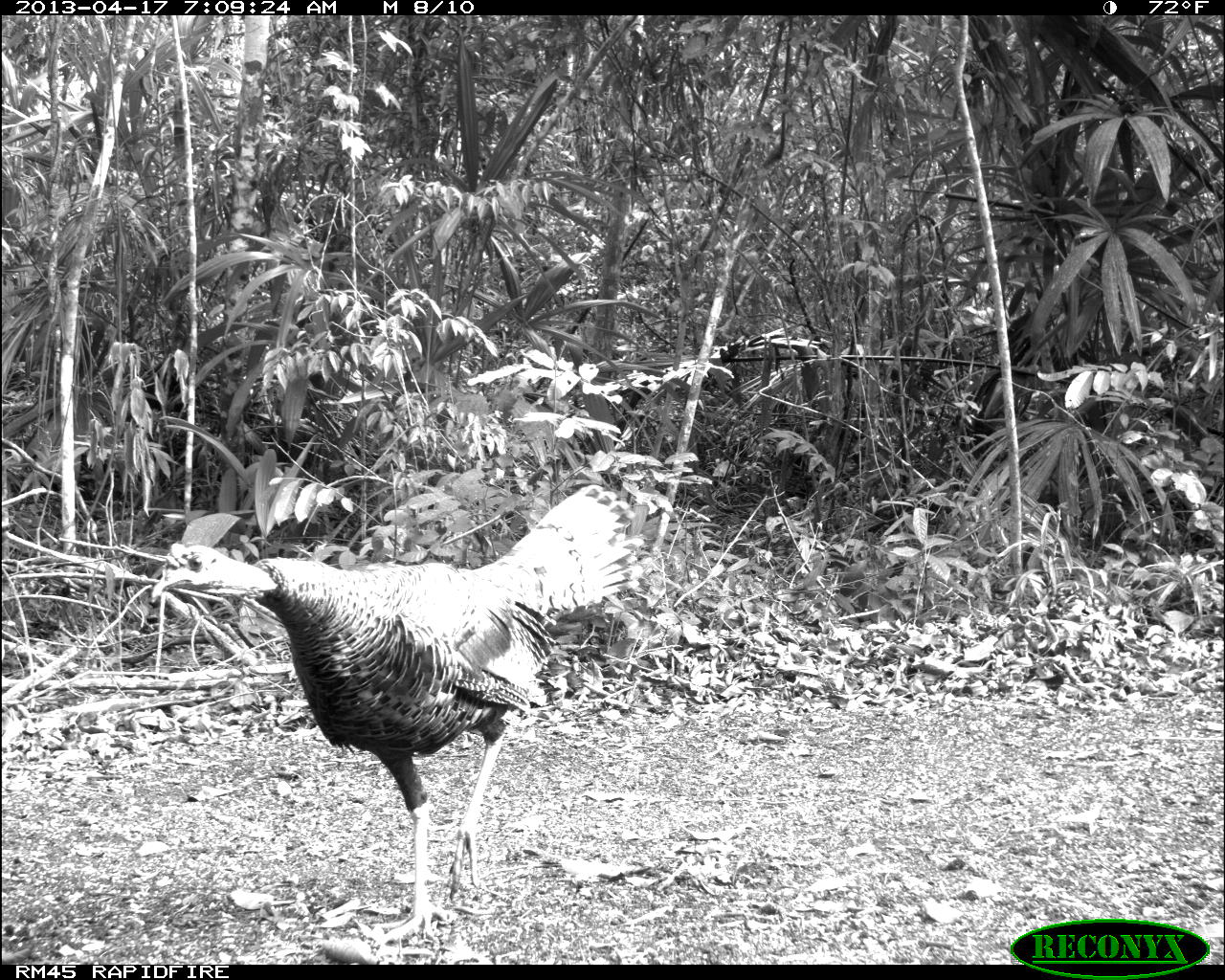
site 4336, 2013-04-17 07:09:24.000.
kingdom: Animalia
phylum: Chordata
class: Aves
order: Galliformes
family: Phasianidae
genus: Meleagris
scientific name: Meleagris ocellata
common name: ocellated turkey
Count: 1.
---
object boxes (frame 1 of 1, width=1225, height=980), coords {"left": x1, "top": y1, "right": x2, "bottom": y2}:
meleagris ocellata: {"left": 144, "top": 480, "right": 644, "bottom": 939}